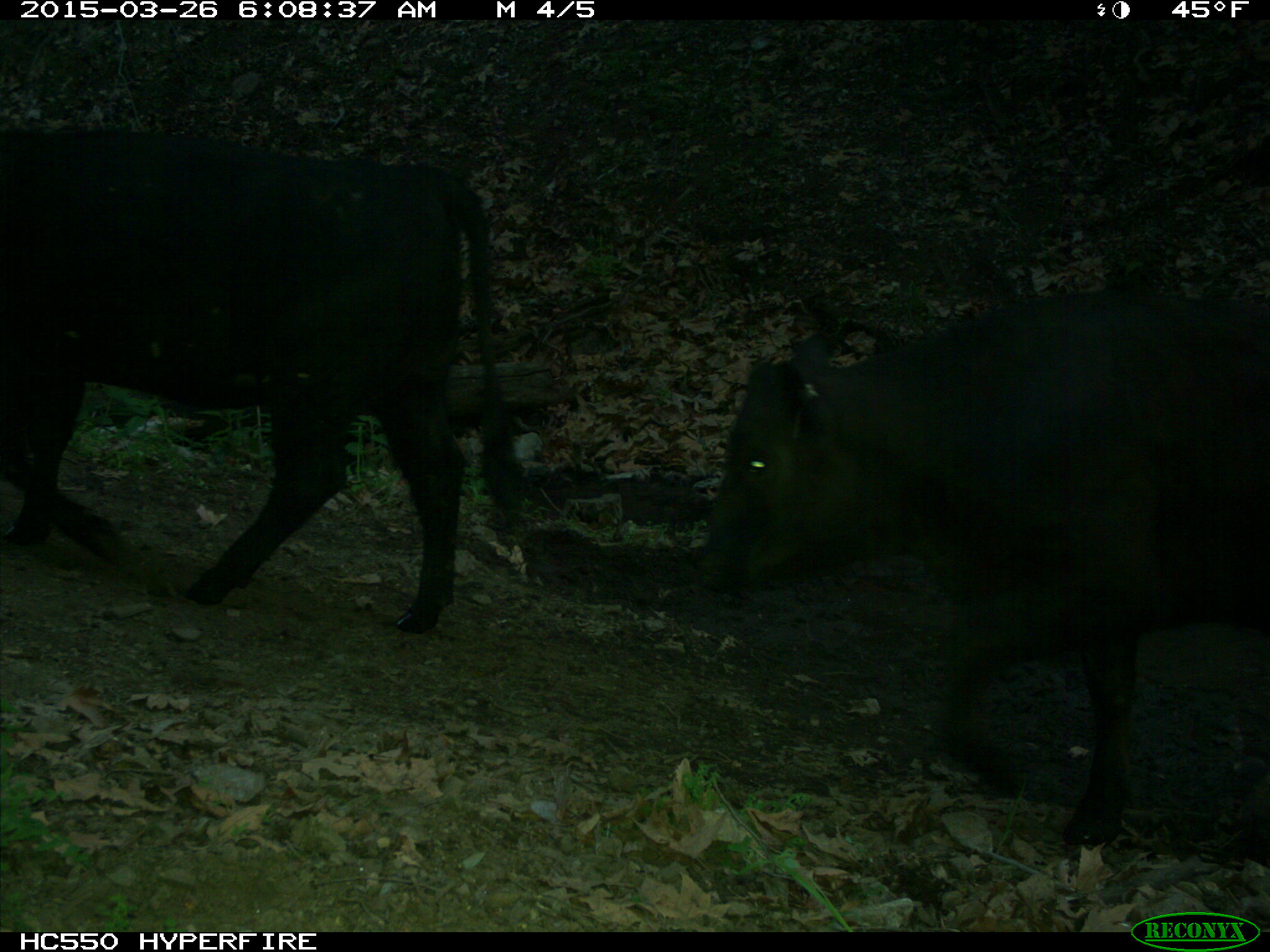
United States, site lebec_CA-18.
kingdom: Animalia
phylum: Chordata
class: Mammalia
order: Artiodactyla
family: Bovidae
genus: Bos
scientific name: Bos taurus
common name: domestic cow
Bos taurus (domestic cow).